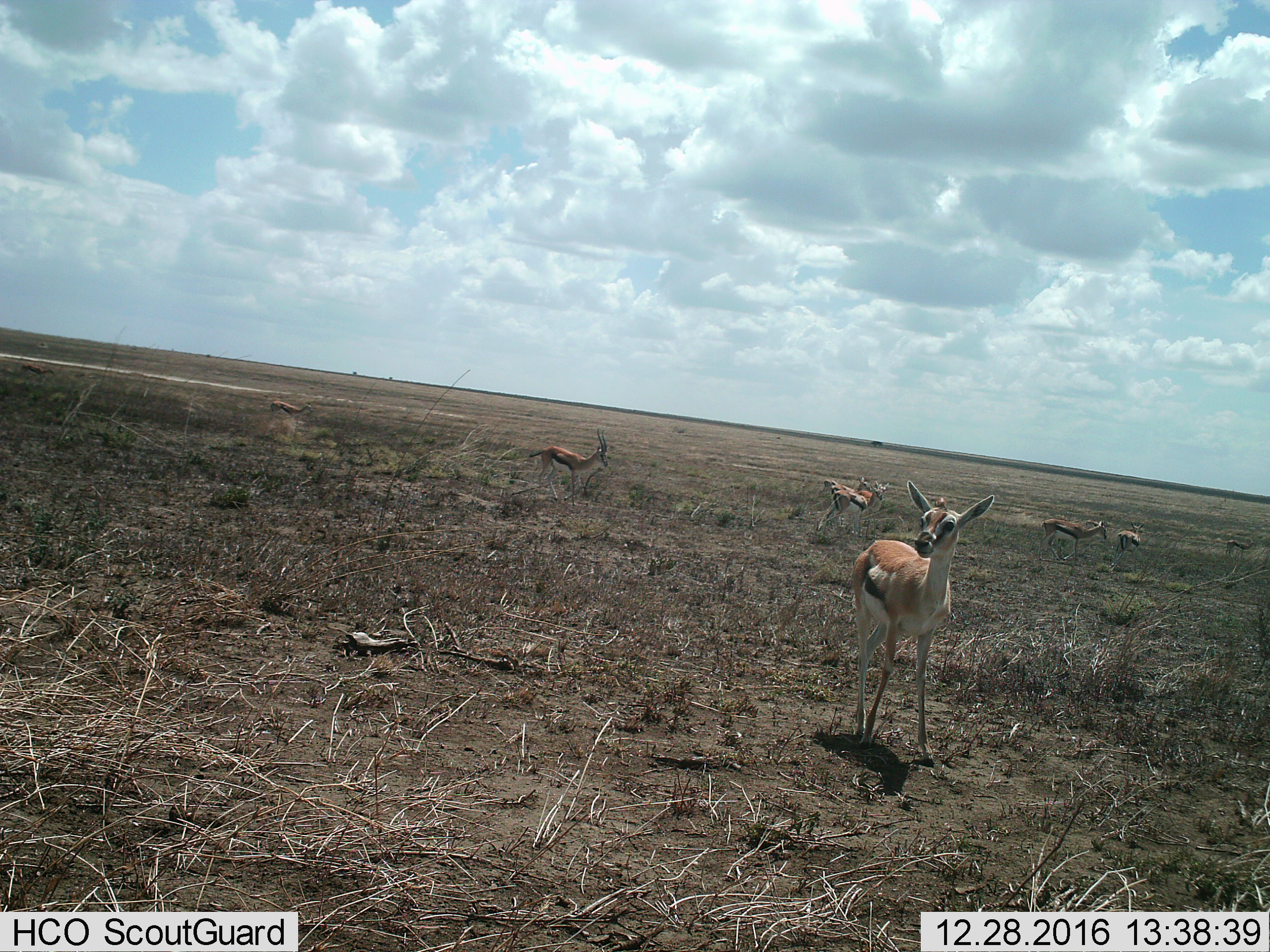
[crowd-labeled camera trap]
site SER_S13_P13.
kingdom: Animalia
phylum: Chordata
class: Mammalia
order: Artiodactyla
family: Bovidae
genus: Eudorcas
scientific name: Eudorcas thomsonii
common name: thomson's gazelle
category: gazellethomsons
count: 8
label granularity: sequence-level